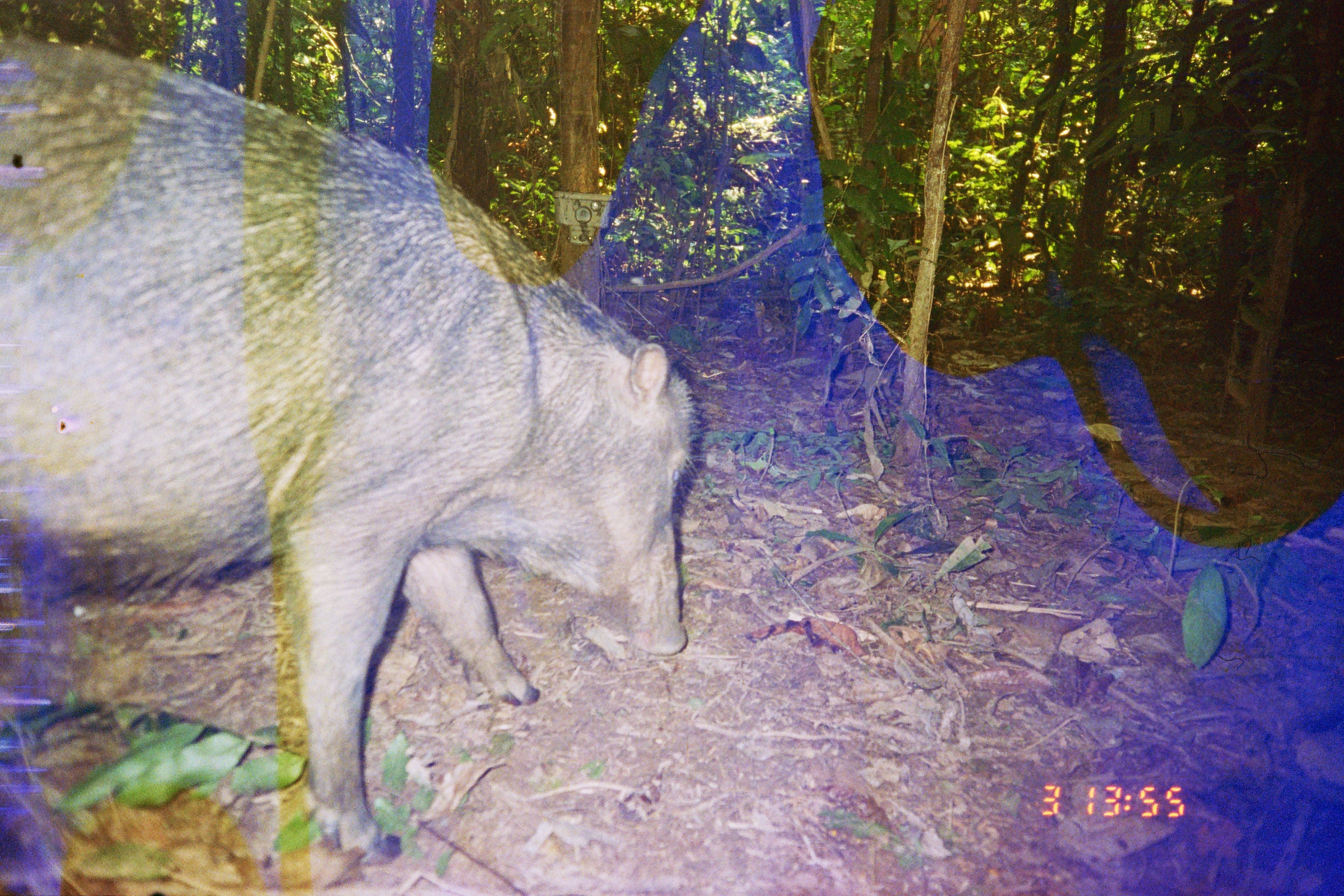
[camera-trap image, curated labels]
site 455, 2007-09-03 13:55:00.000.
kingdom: Animalia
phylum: Chordata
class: Mammalia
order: Artiodactyla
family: Tayassuidae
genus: Tayassu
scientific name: Tayassu pecari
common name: white-lipped peccary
Tayassu pecari (white-lipped peccary).